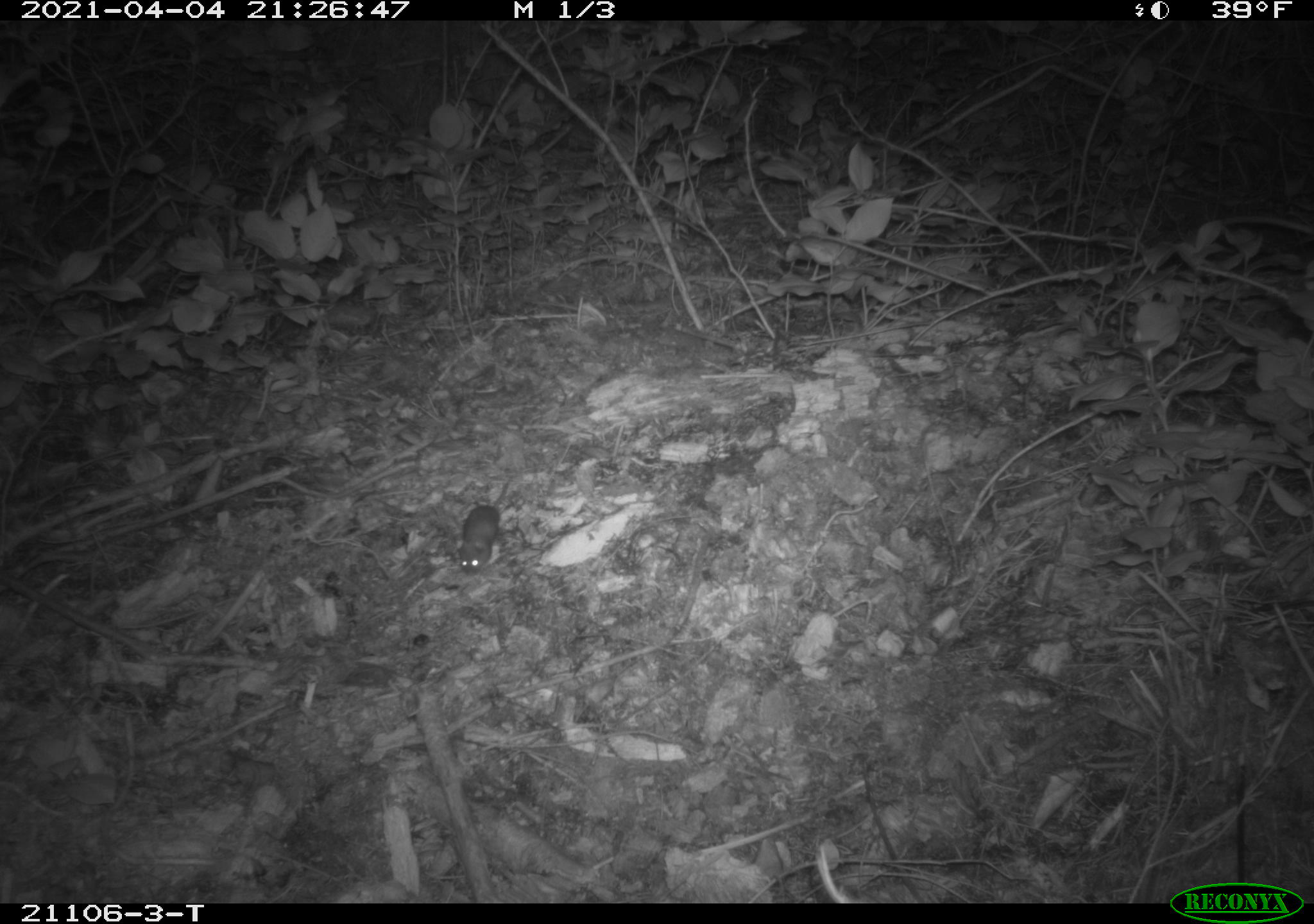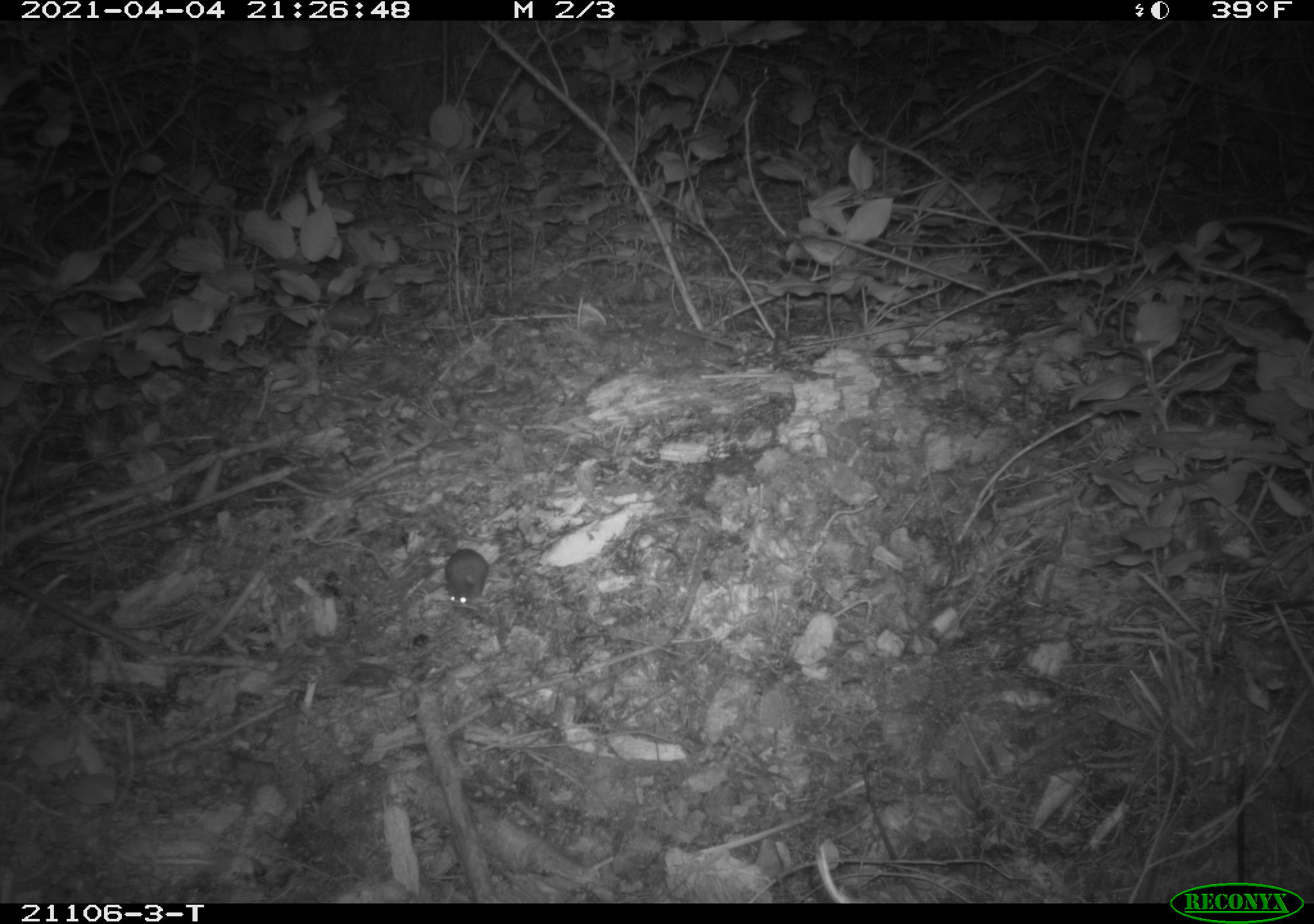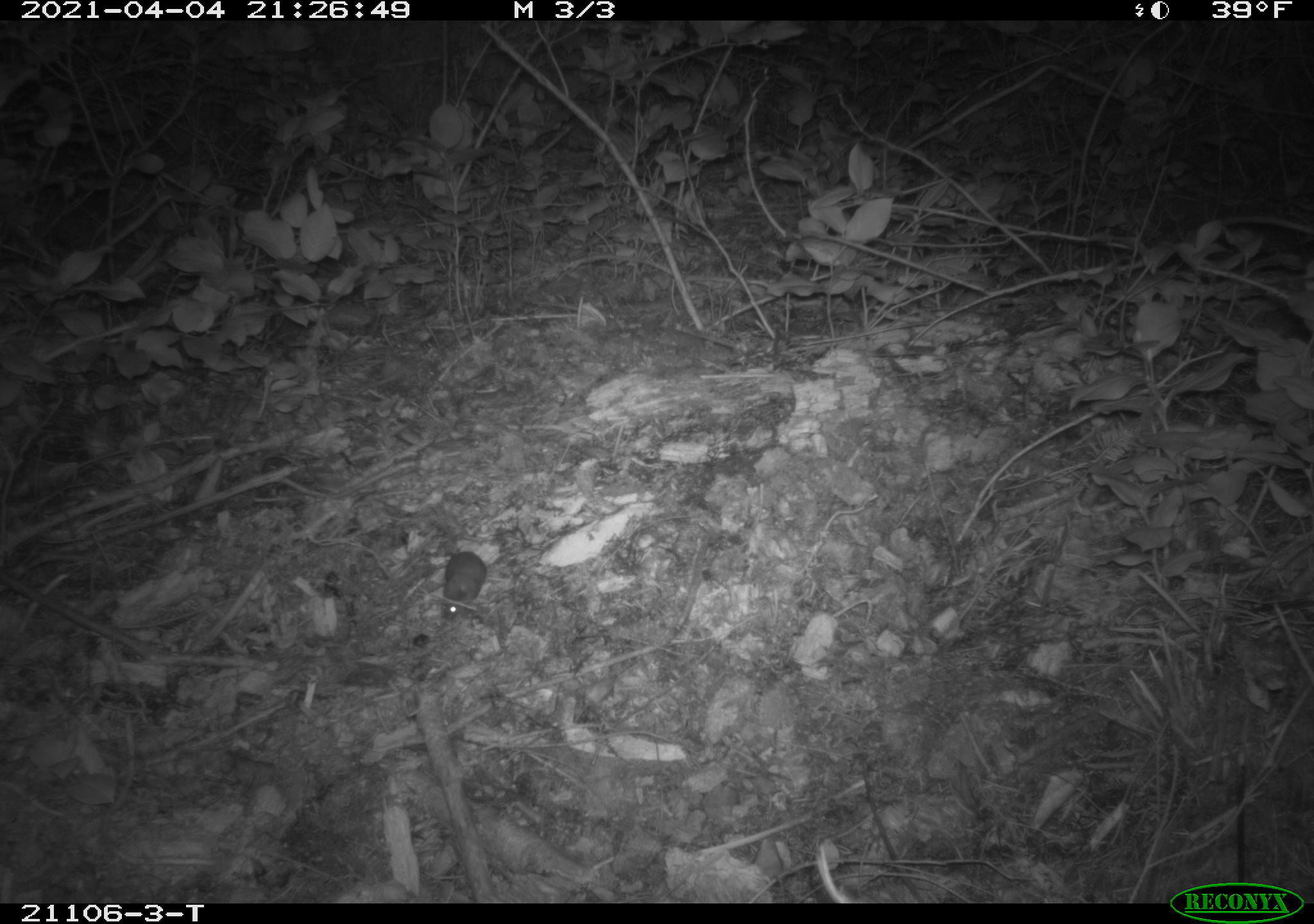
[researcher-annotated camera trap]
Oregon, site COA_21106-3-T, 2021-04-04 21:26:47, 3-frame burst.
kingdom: Animalia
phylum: Chordata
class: Mammalia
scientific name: Mammalia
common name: small mammal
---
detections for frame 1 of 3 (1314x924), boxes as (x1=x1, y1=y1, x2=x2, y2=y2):
small mammal: (x1=443, y1=443, x2=552, y2=593)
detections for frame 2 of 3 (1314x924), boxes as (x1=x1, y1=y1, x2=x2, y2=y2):
small mammal: (x1=425, y1=479, x2=534, y2=616)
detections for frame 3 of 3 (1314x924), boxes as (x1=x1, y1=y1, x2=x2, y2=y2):
small mammal: (x1=422, y1=470, x2=554, y2=650)